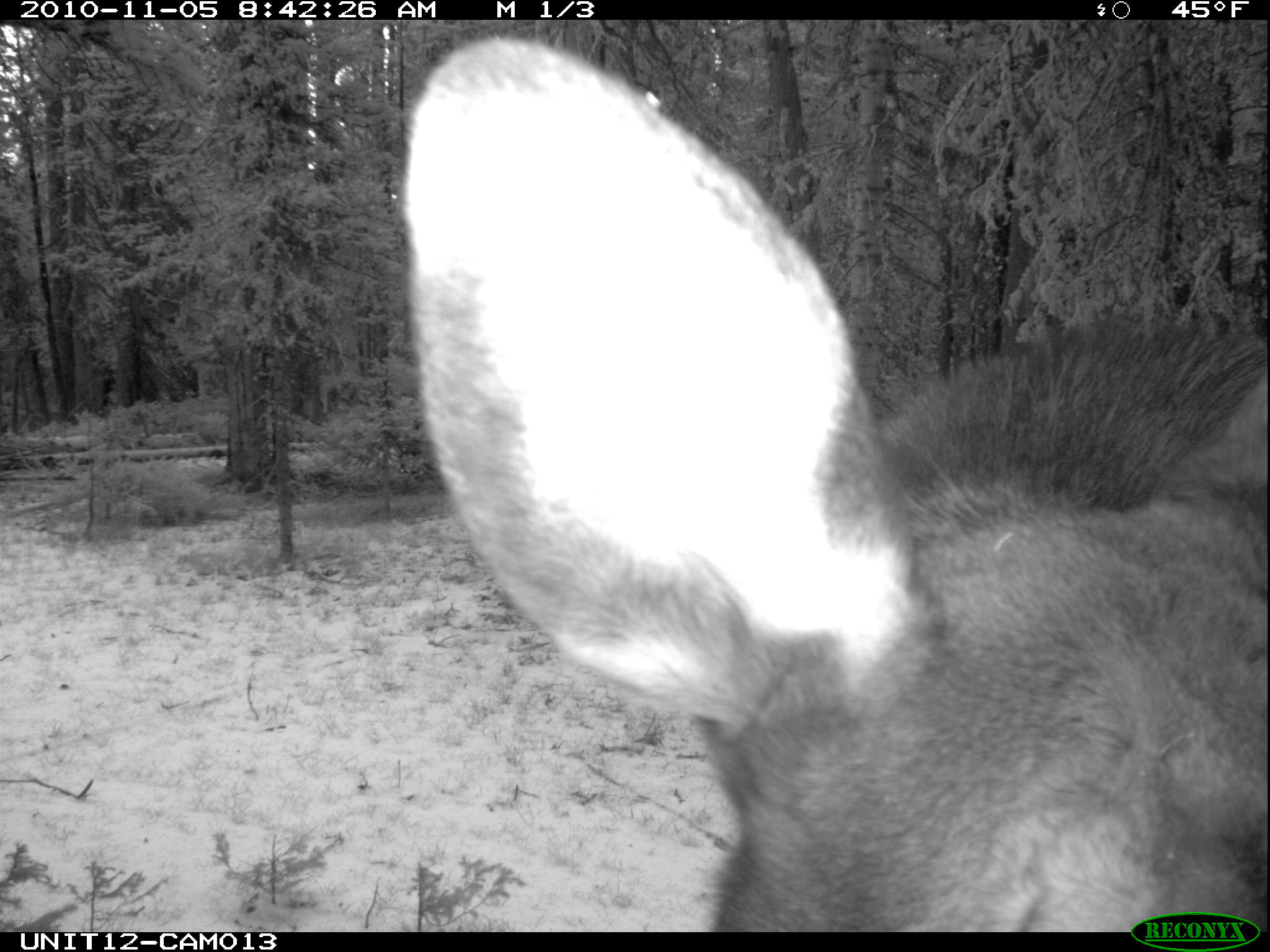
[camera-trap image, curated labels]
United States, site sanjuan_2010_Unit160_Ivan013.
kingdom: Animalia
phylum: Chordata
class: Mammalia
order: Artiodactyla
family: Cervidae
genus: Alces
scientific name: Alces alces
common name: moose